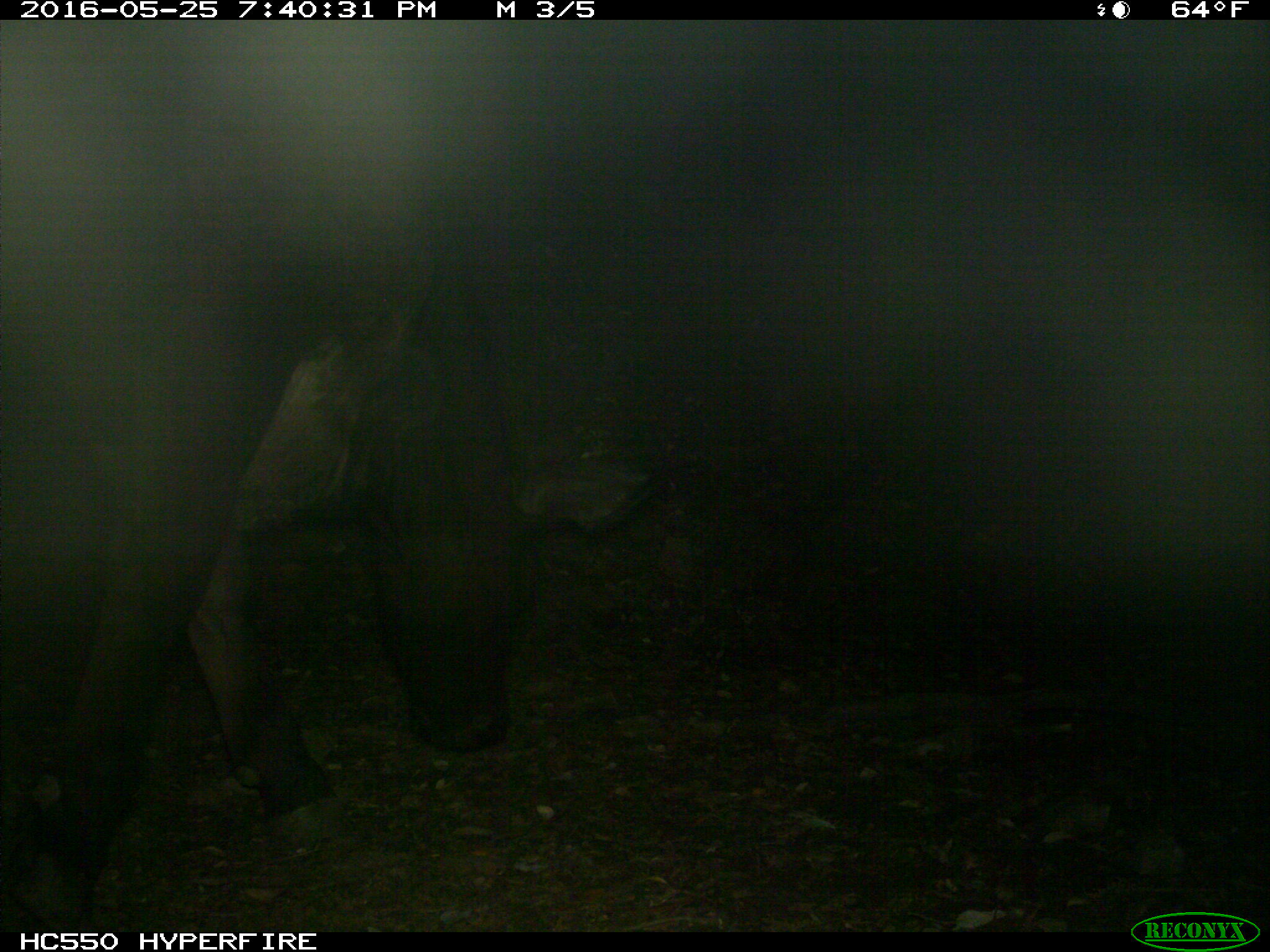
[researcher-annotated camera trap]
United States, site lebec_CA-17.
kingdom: Animalia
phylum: Chordata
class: Mammalia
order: Artiodactyla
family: Bovidae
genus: Bos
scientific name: Bos taurus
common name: domestic cow